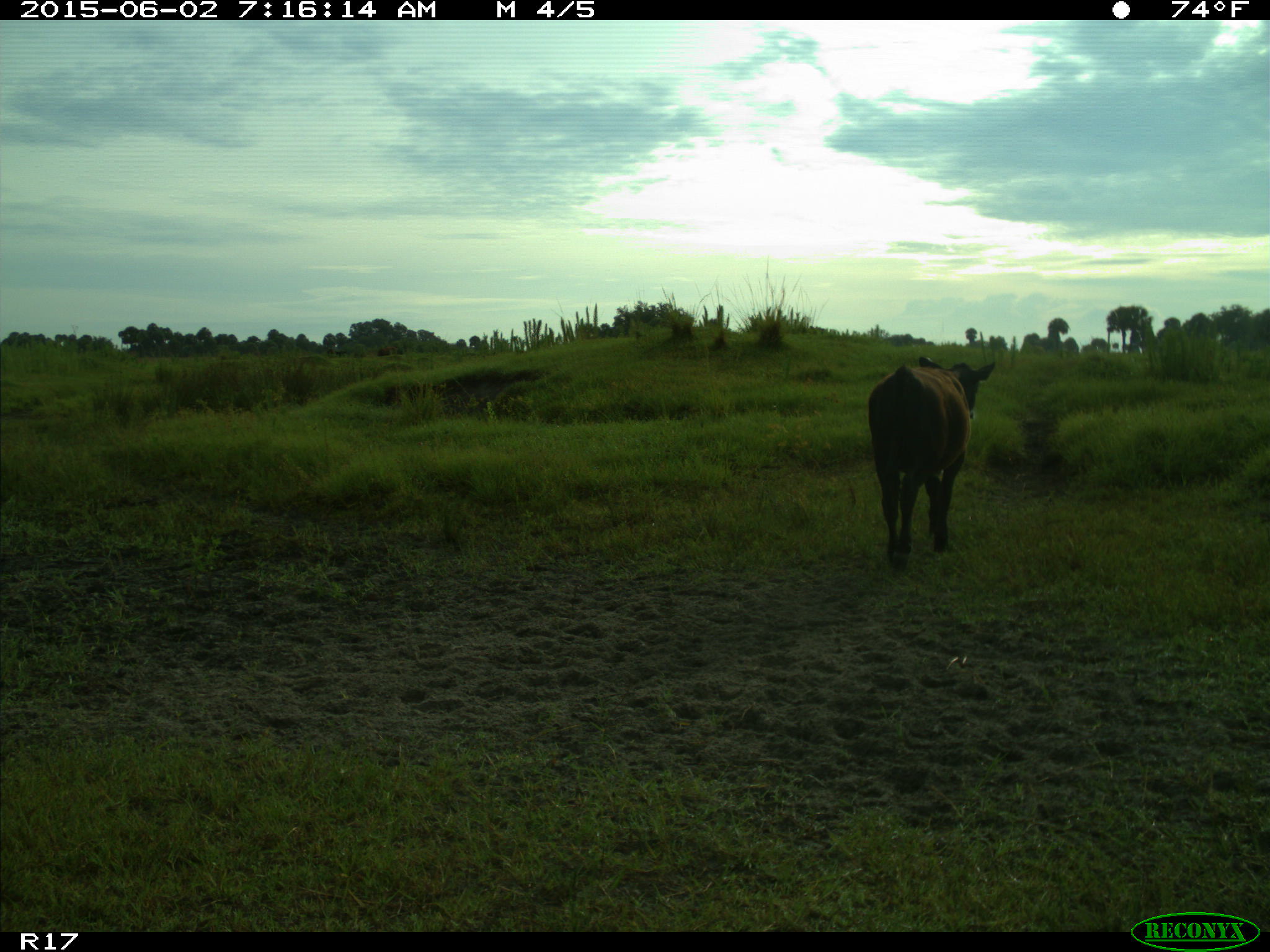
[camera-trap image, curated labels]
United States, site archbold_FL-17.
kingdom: Animalia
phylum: Chordata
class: Mammalia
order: Artiodactyla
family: Bovidae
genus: Bos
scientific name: Bos taurus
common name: domestic cow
Bos taurus (domestic cow).